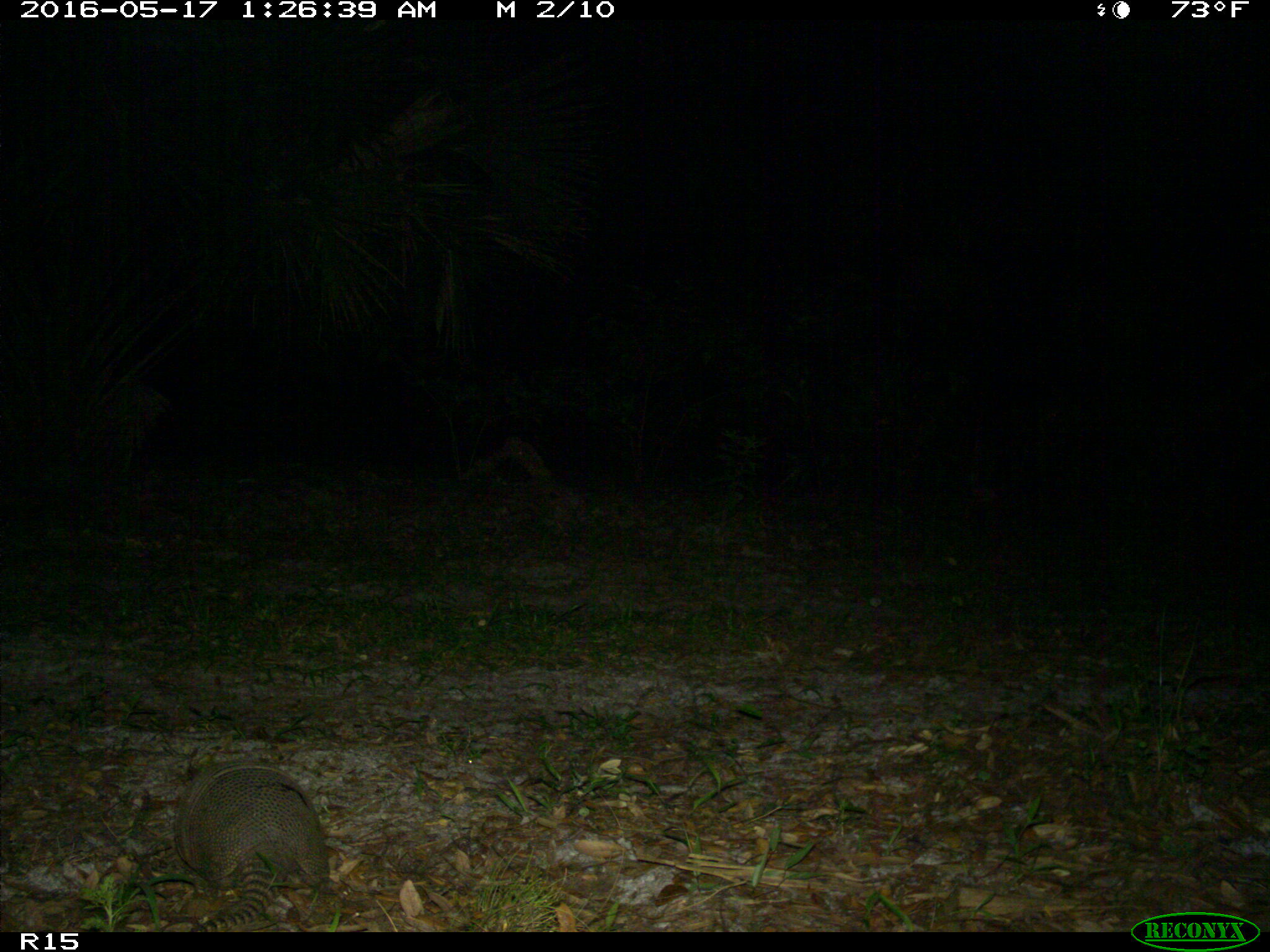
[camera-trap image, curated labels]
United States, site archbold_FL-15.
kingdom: Animalia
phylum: Chordata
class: Mammalia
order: Cingulata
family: Dasypodidae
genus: Dasypus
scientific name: Dasypus novemcinctus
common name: nine-banded armadillo